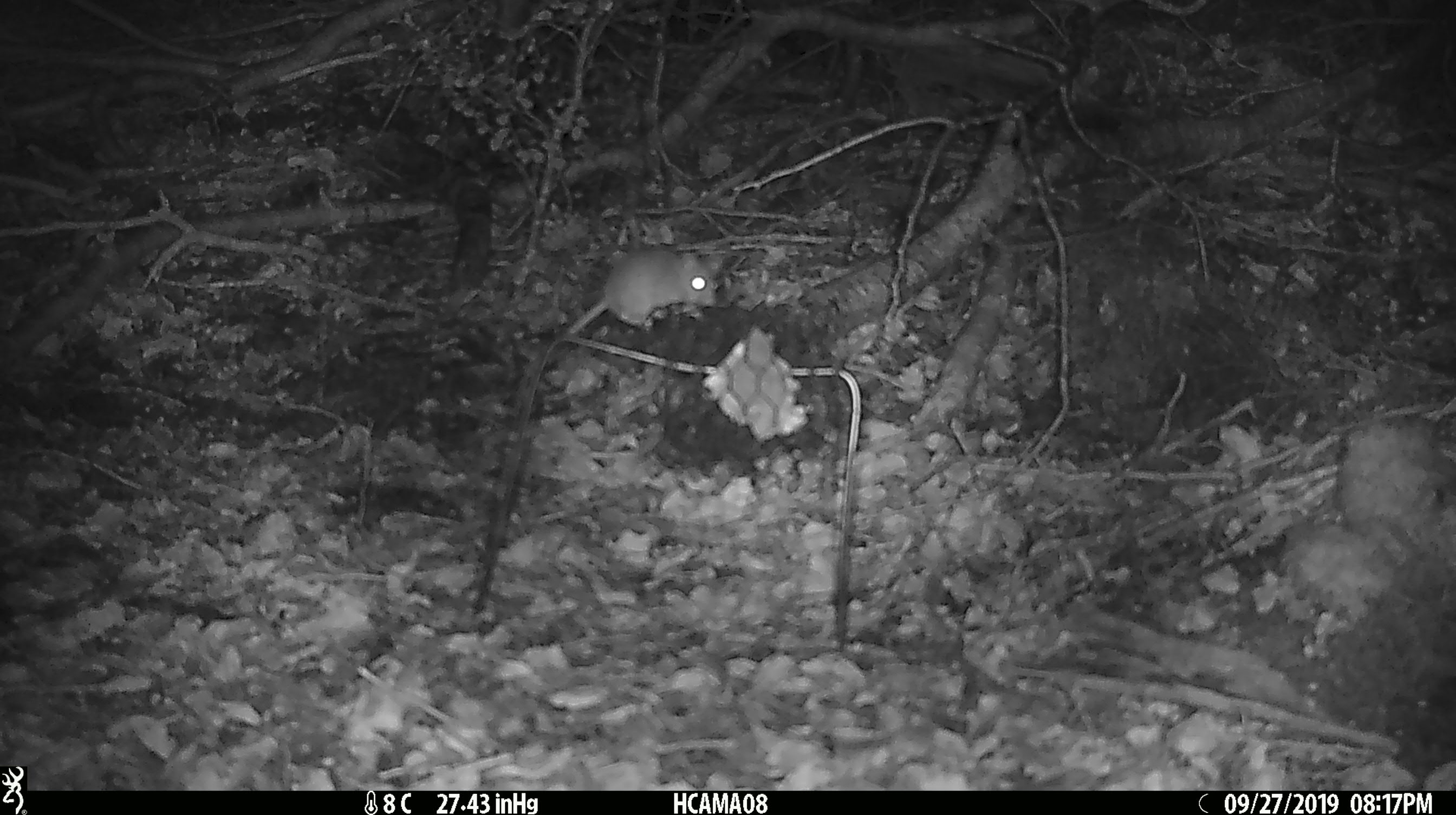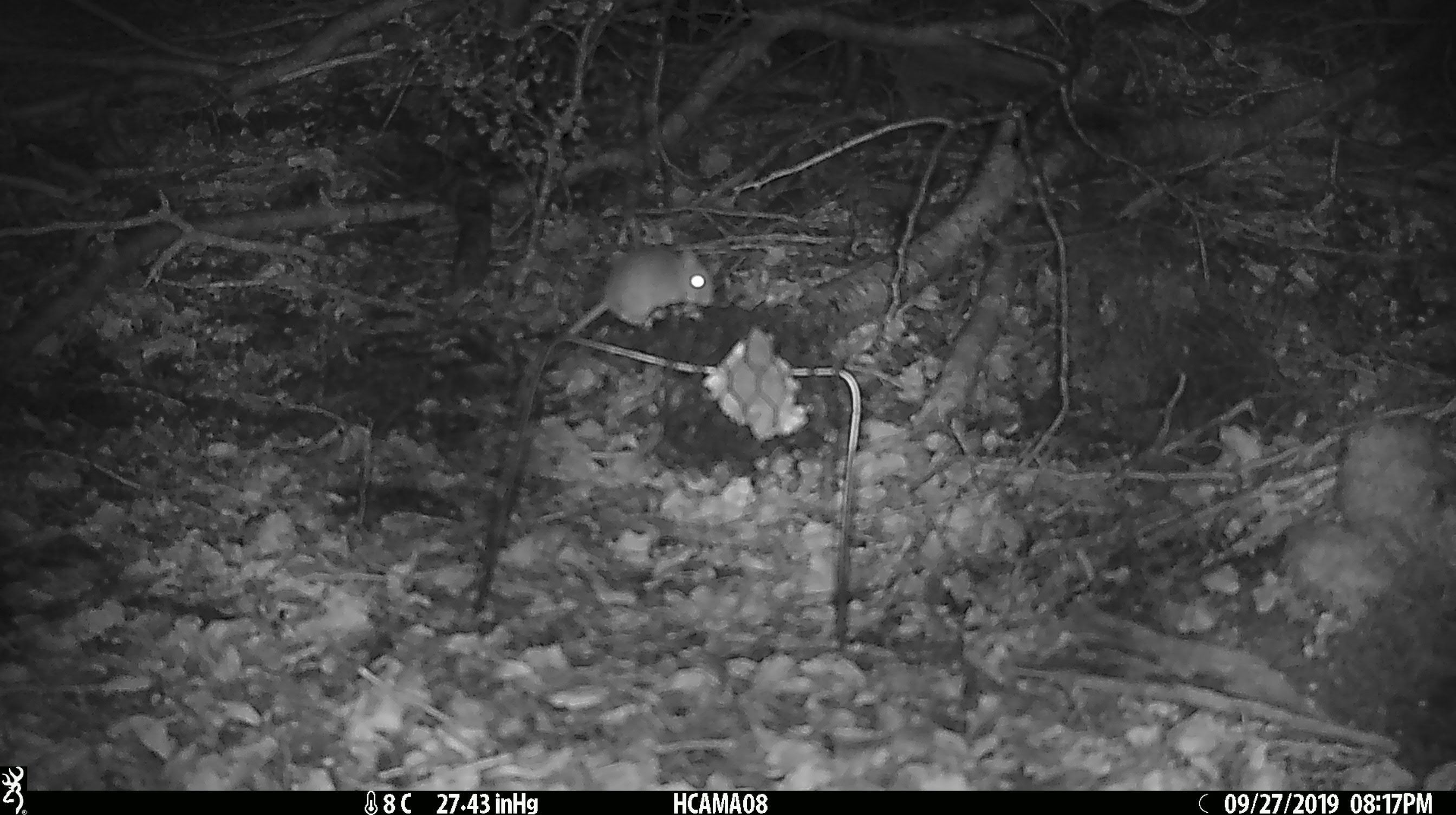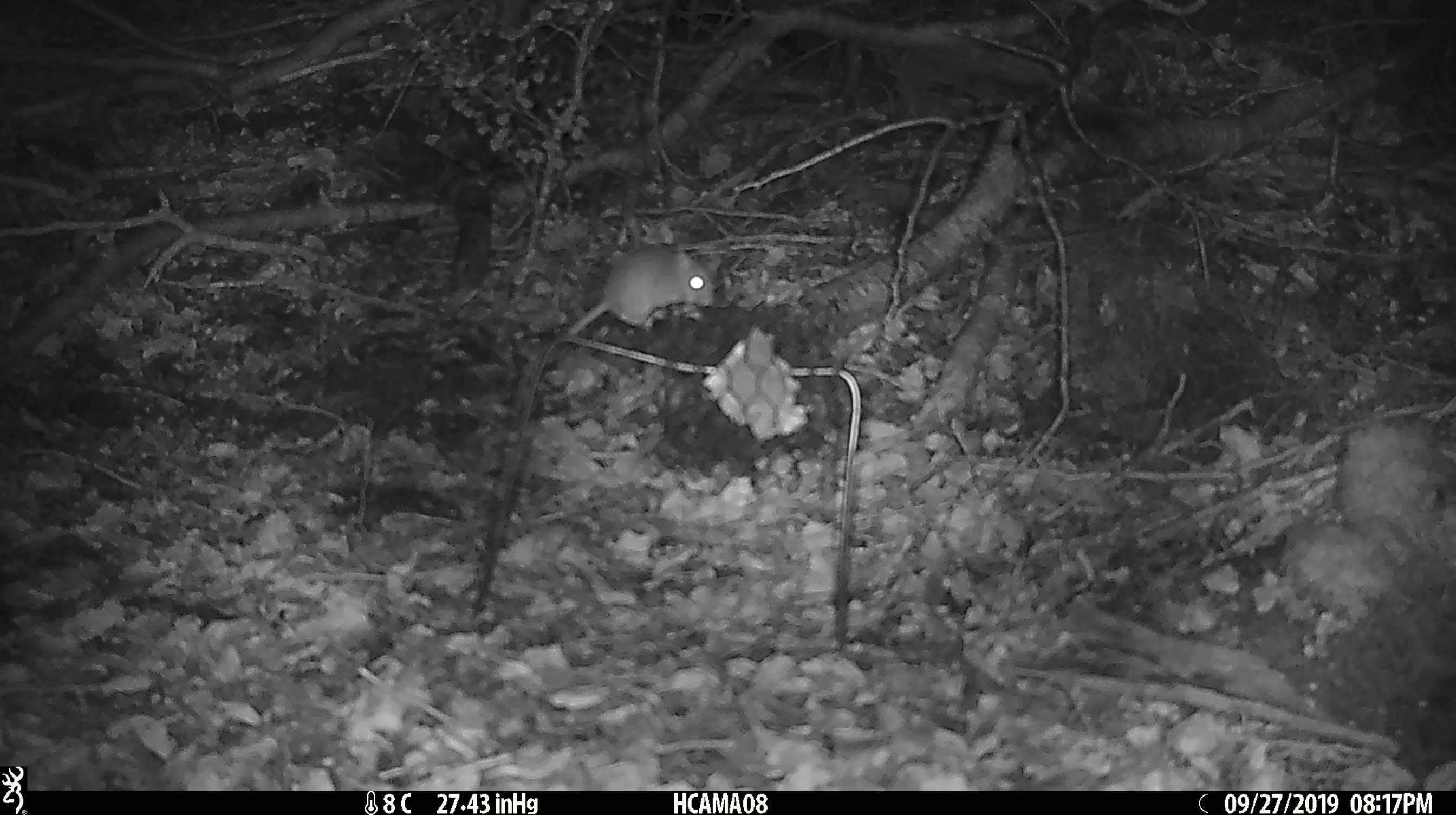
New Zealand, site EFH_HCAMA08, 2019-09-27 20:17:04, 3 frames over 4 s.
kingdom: Animalia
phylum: Chordata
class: Mammalia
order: Rodentia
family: Muridae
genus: Mus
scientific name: Mus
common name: mouse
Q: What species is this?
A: Mouse (Mus).